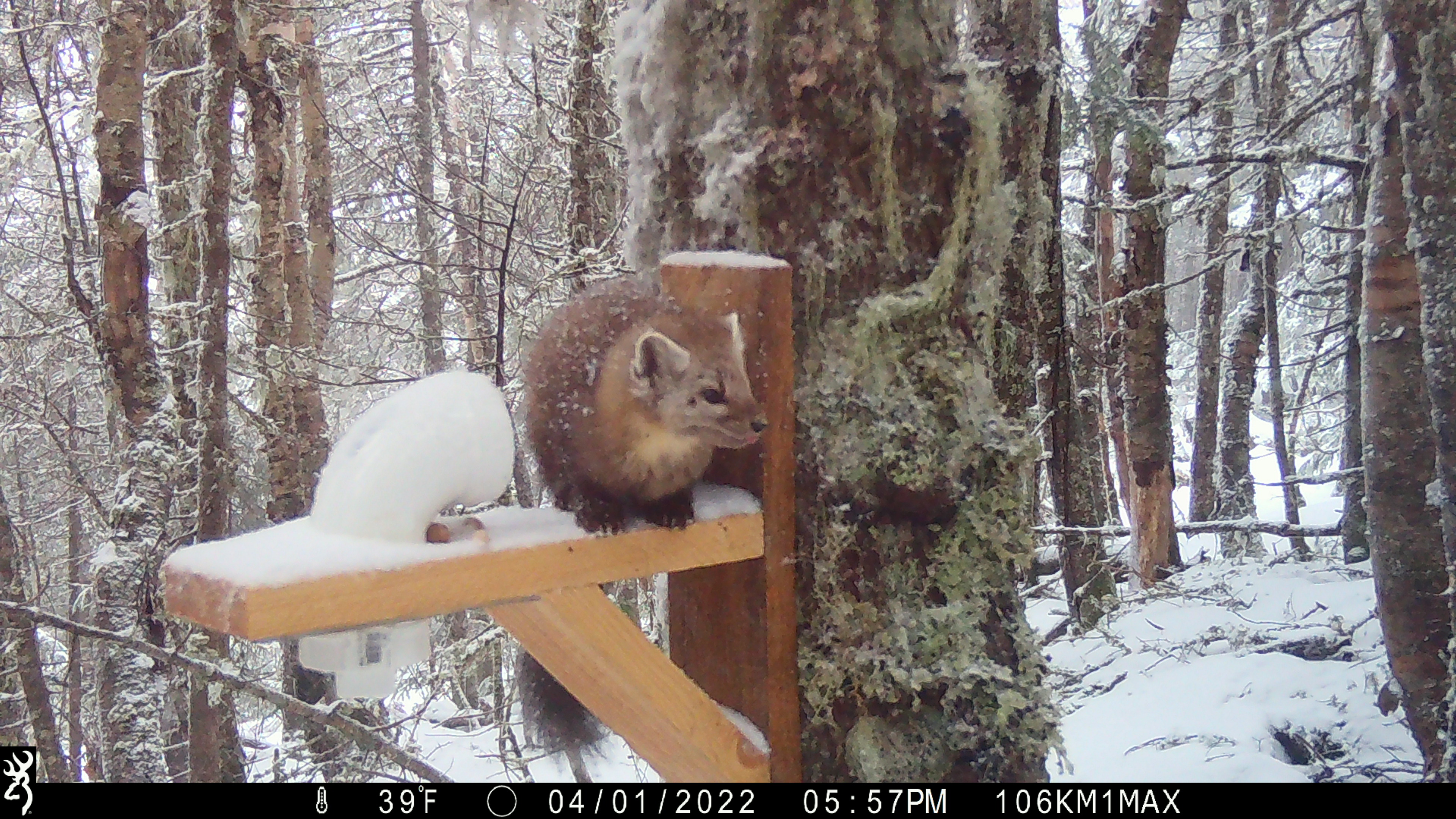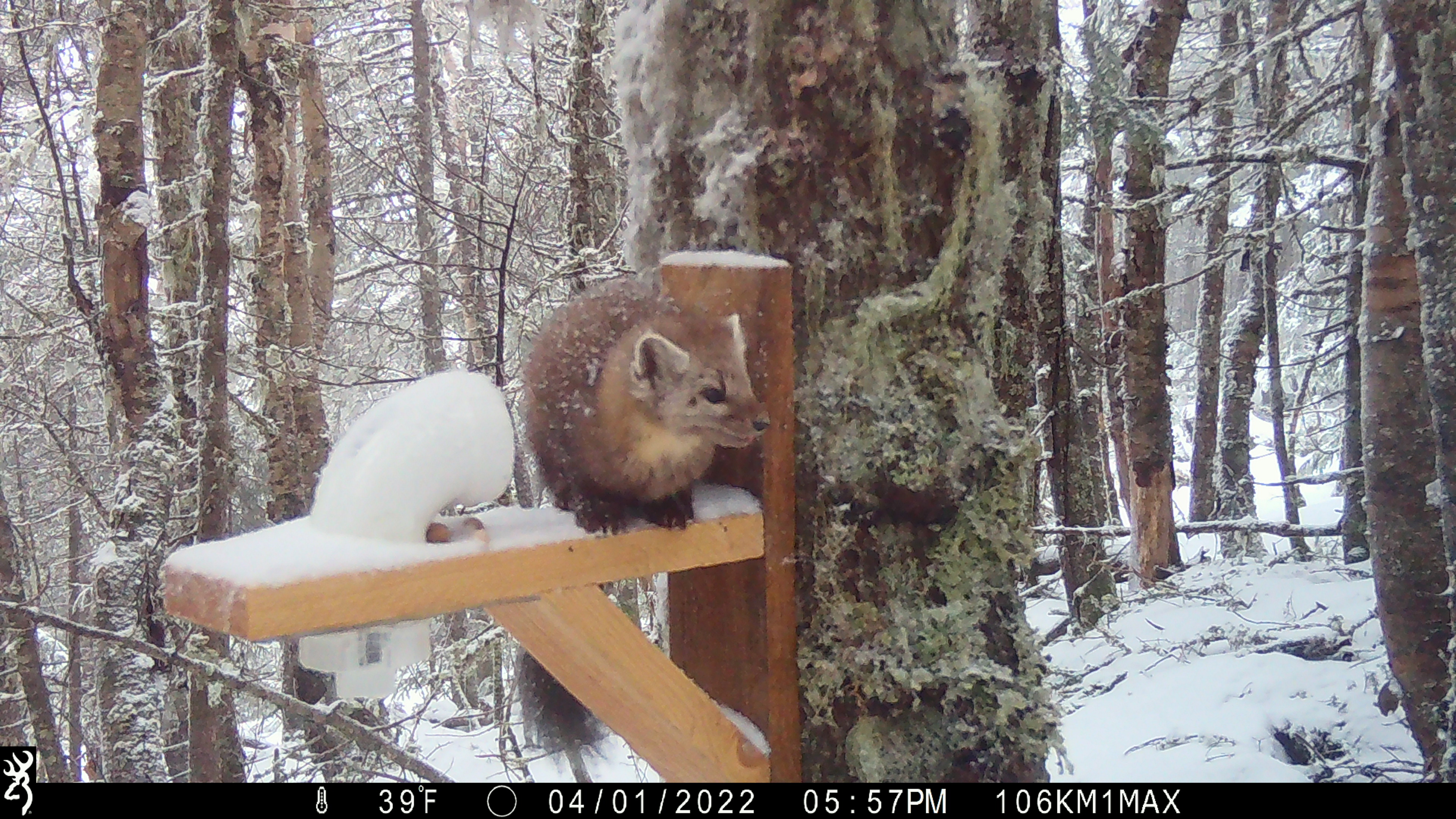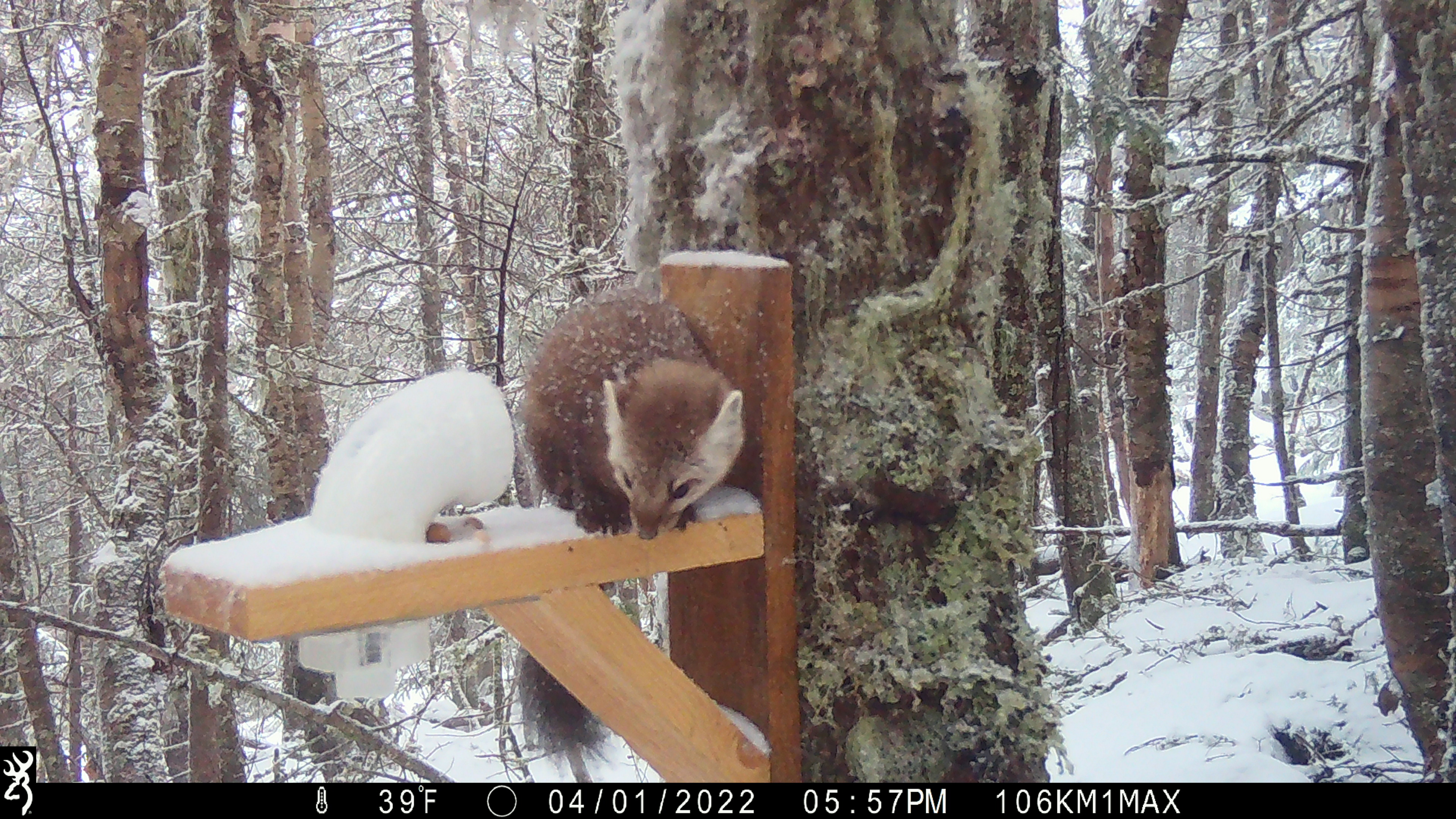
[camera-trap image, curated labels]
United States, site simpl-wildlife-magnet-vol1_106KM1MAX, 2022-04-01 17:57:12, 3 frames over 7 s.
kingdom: Animalia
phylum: Chordata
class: Mammalia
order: Carnivora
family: Mustelidae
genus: Martes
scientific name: Martes americana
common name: american marten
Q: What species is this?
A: American marten (Martes americana).